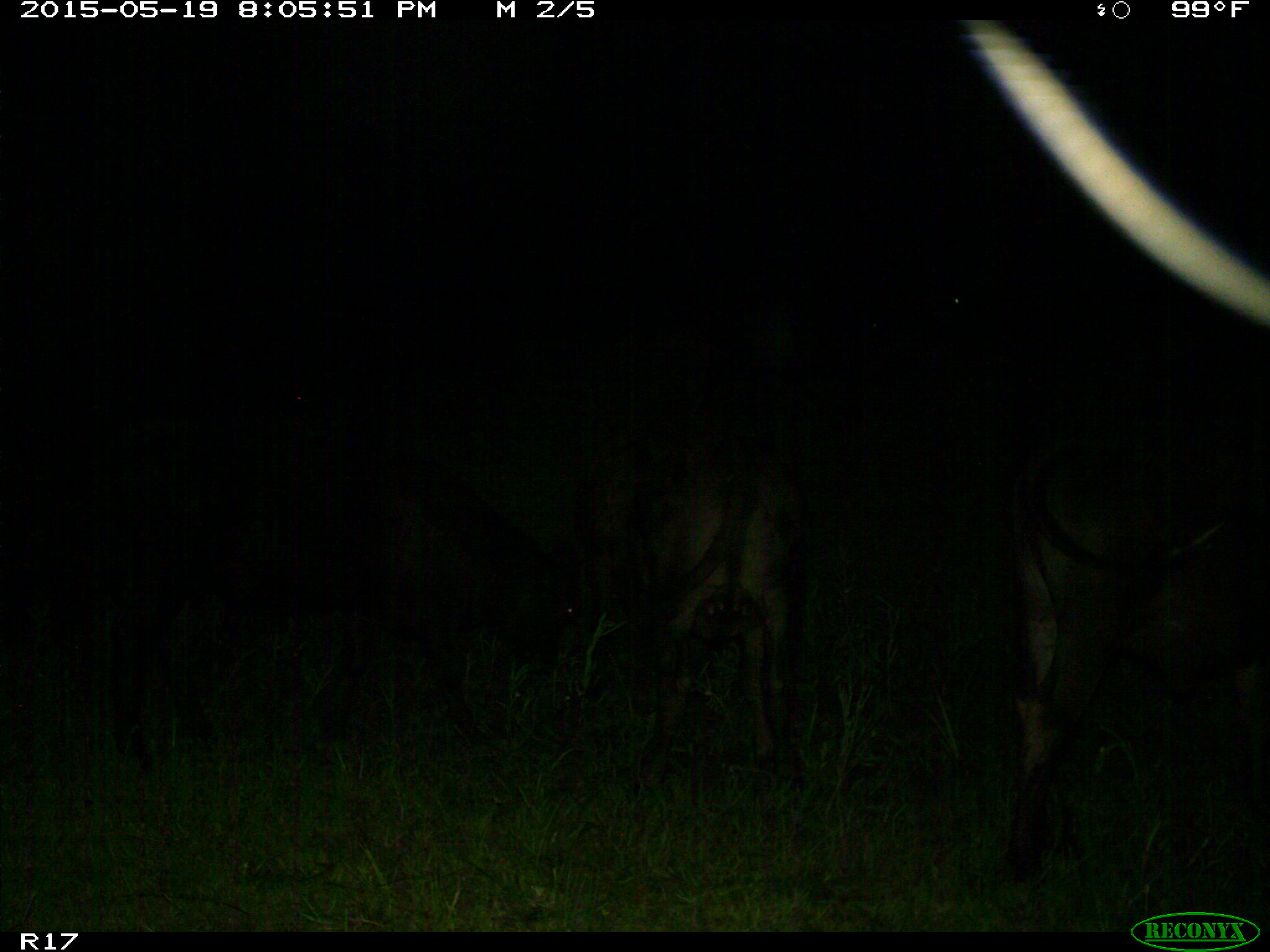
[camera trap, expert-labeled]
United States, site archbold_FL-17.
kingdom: Animalia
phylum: Chordata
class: Mammalia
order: Artiodactyla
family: Bovidae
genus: Bos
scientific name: Bos taurus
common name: domestic cow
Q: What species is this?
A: Bos taurus (domestic cow).